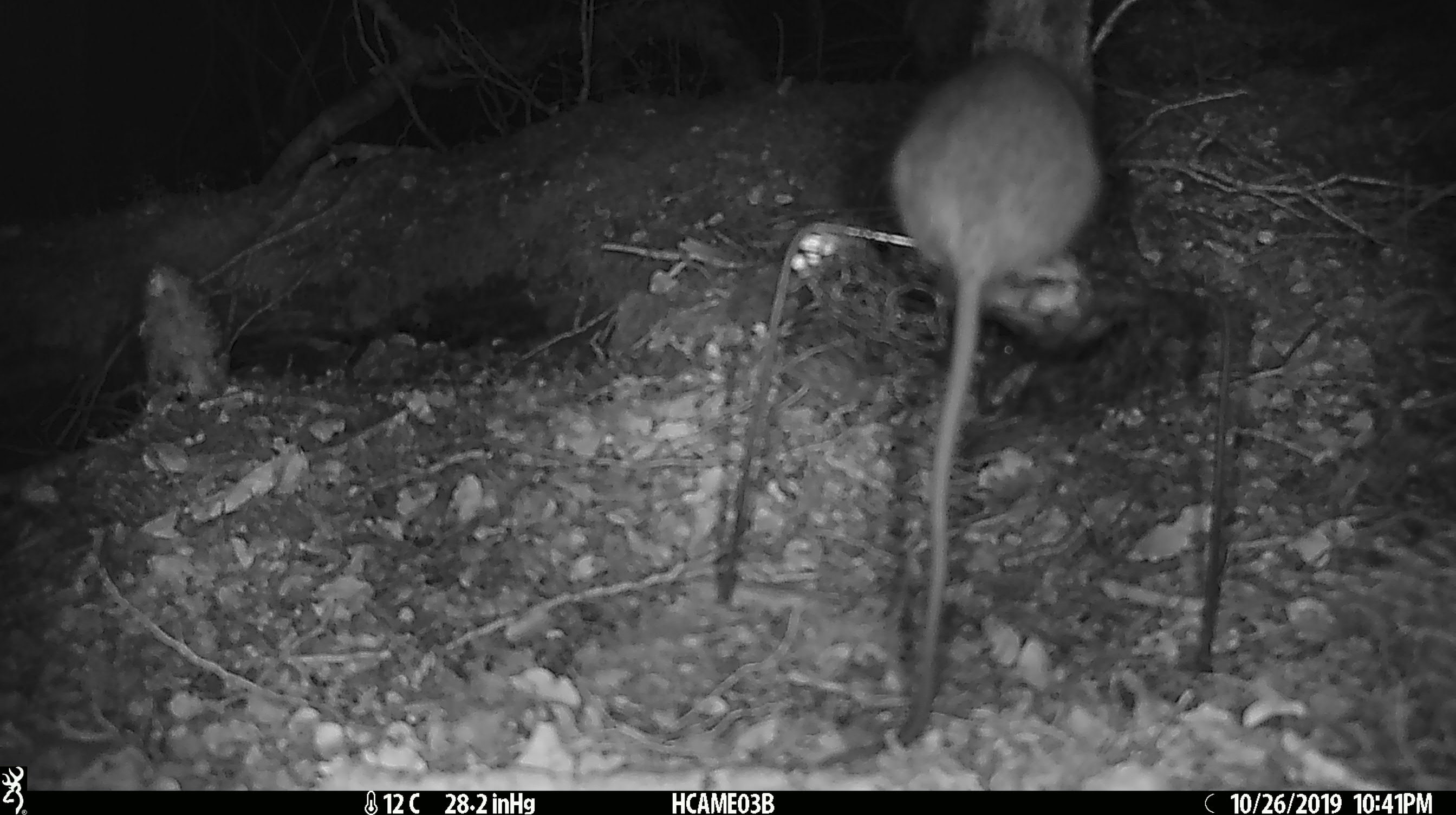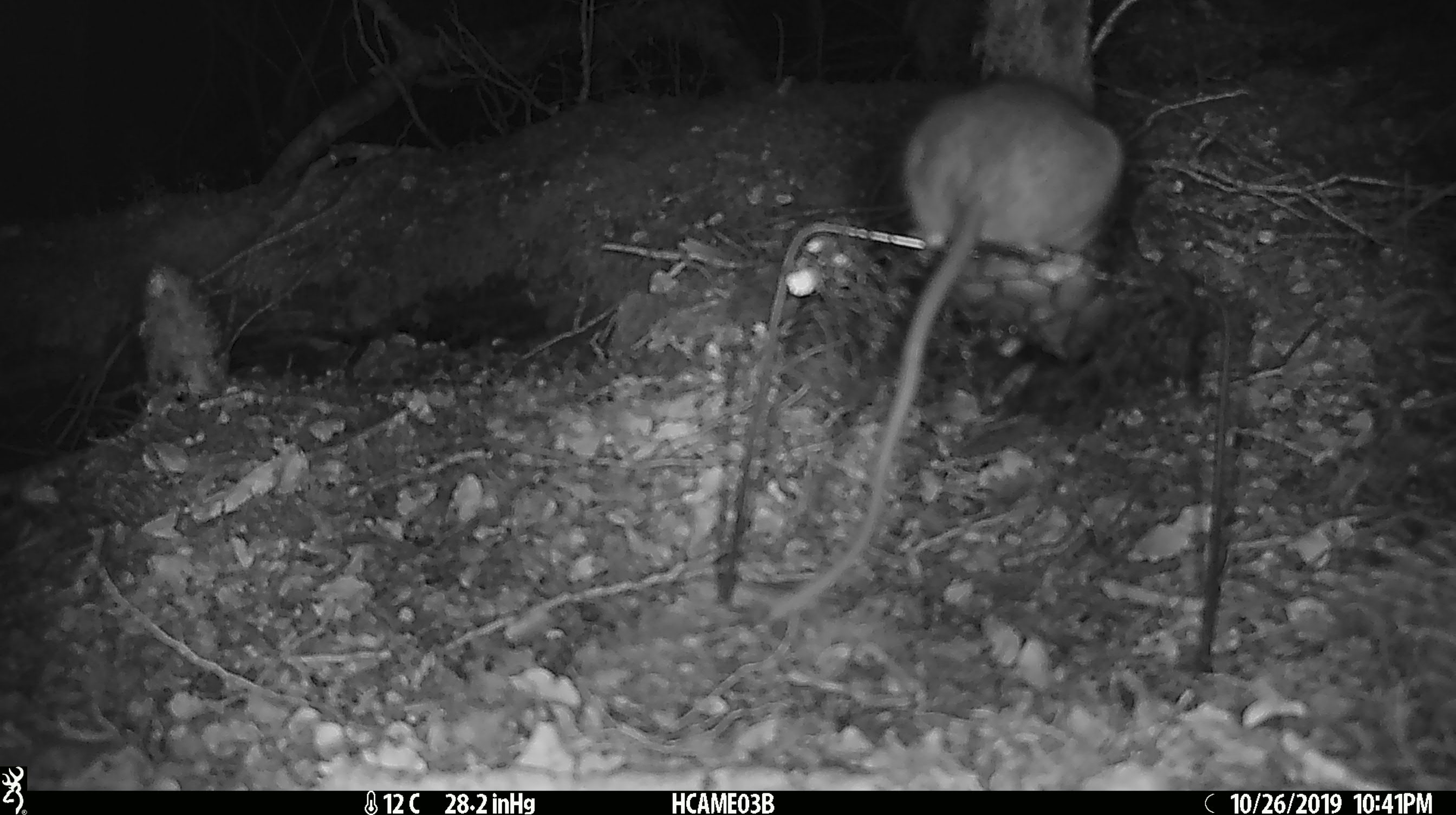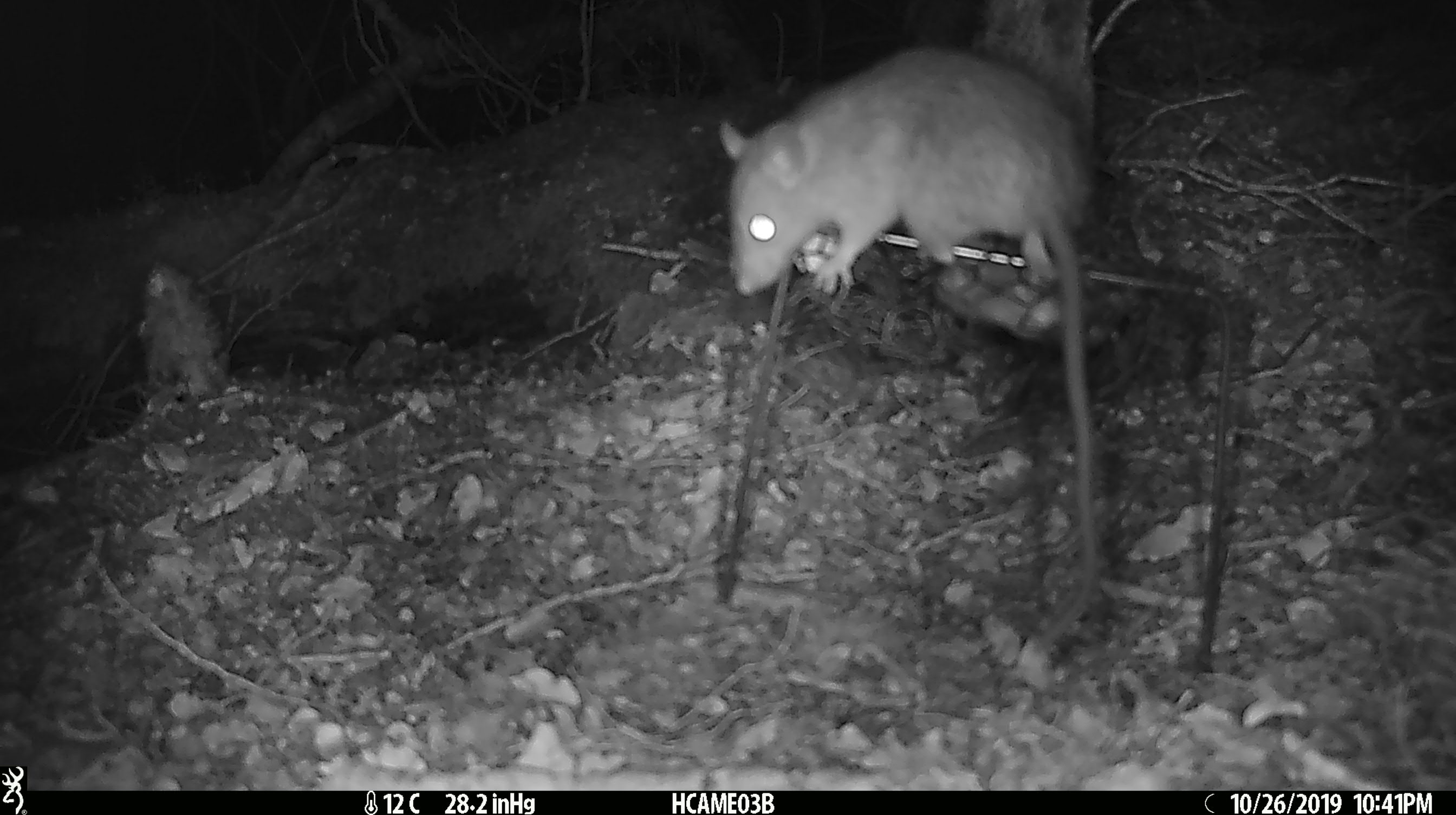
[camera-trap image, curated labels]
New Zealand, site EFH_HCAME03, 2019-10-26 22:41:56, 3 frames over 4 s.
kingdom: Animalia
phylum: Chordata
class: Mammalia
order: Rodentia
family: Muridae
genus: Rattus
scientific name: Rattus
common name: rat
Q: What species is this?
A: Rat (Rattus).